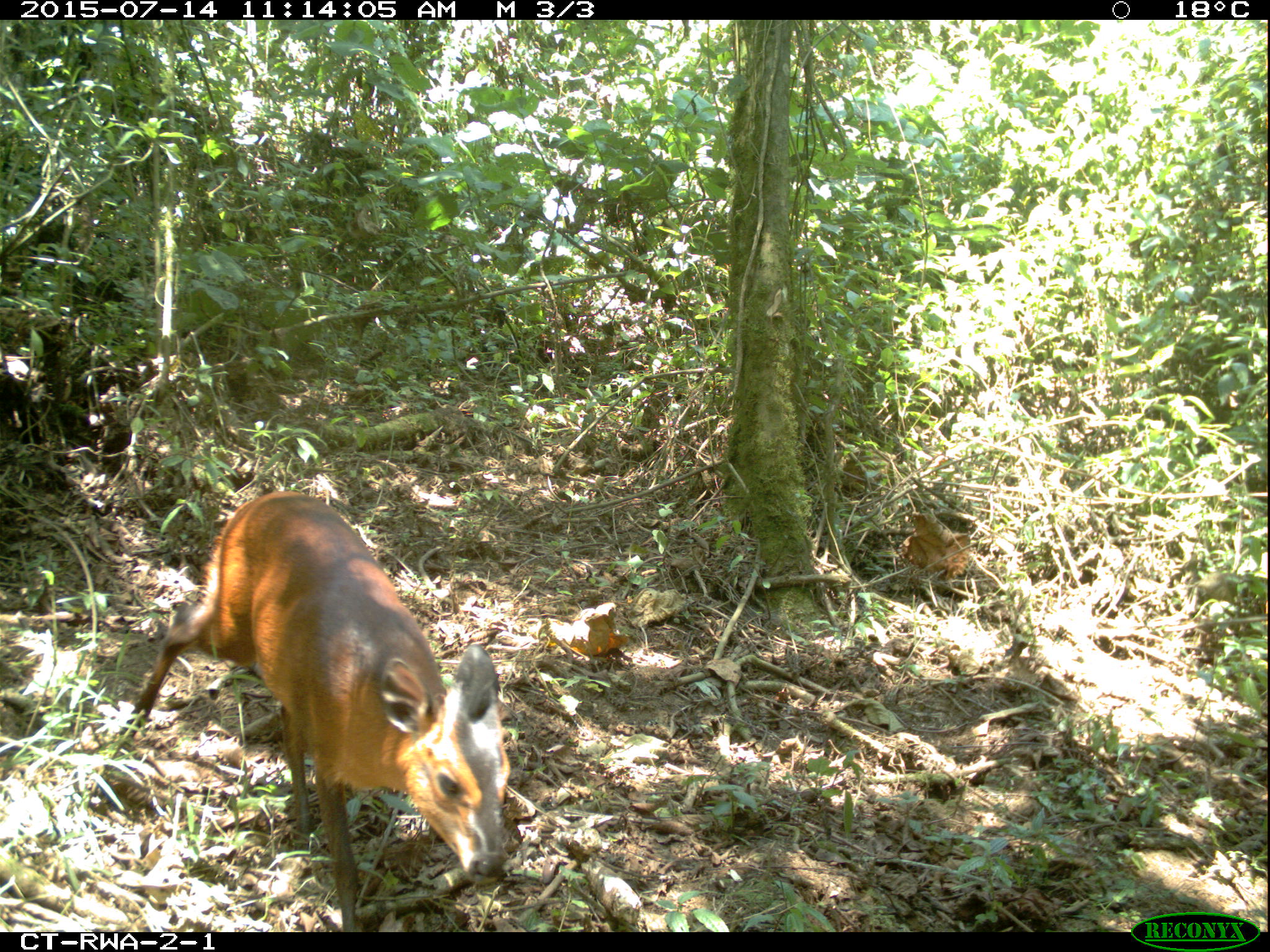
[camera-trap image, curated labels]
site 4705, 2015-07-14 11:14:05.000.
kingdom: Animalia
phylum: Chordata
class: Mammalia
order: Artiodactyla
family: Bovidae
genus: Cephalophus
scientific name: Cephalophus nigrifrons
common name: black-fronted duiker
Cephalophus nigrifrons (black-fronted duiker), count 1.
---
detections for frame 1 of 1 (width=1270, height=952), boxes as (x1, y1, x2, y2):
cephalophus nigrifrons: (116, 487, 516, 932)